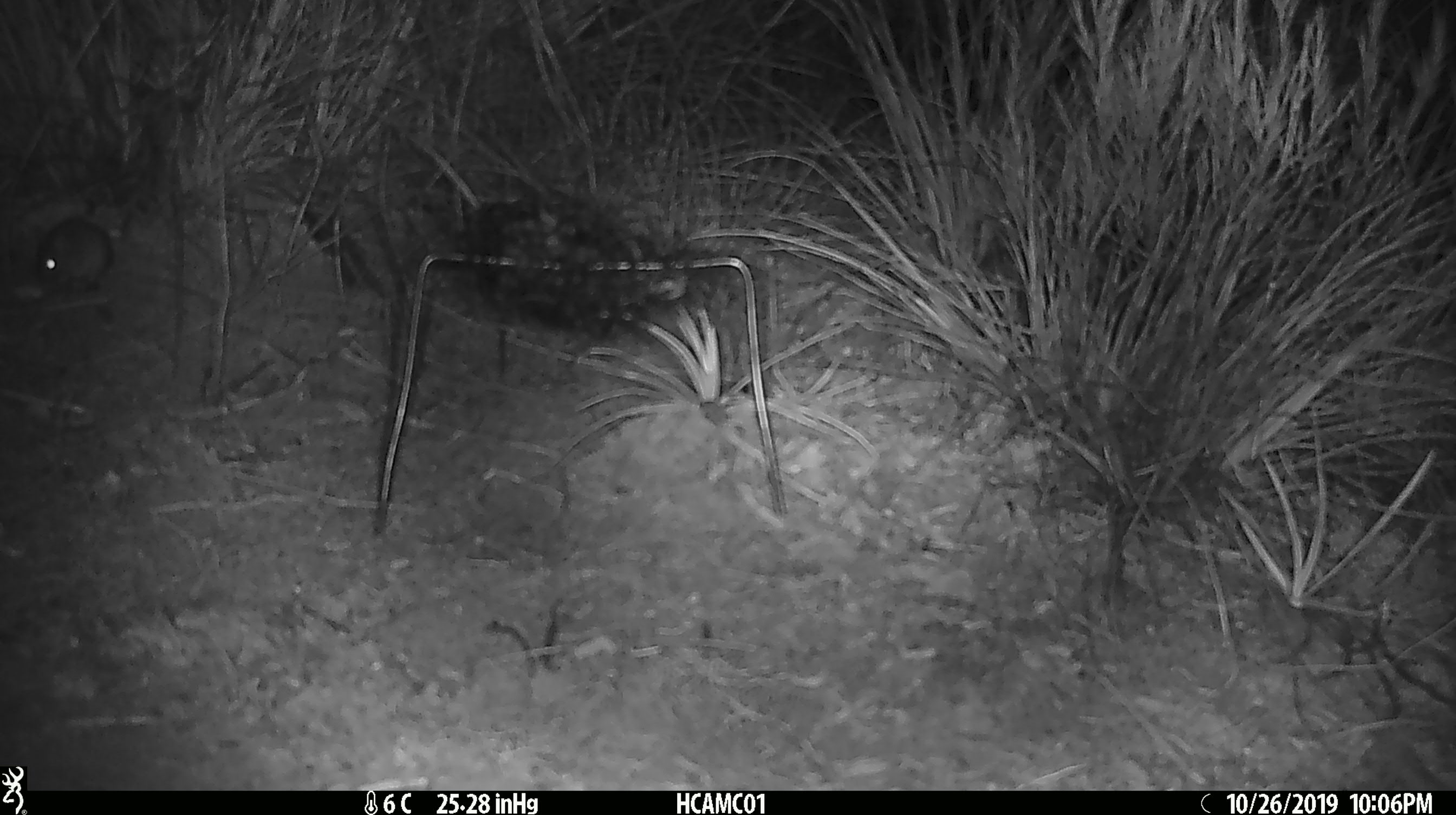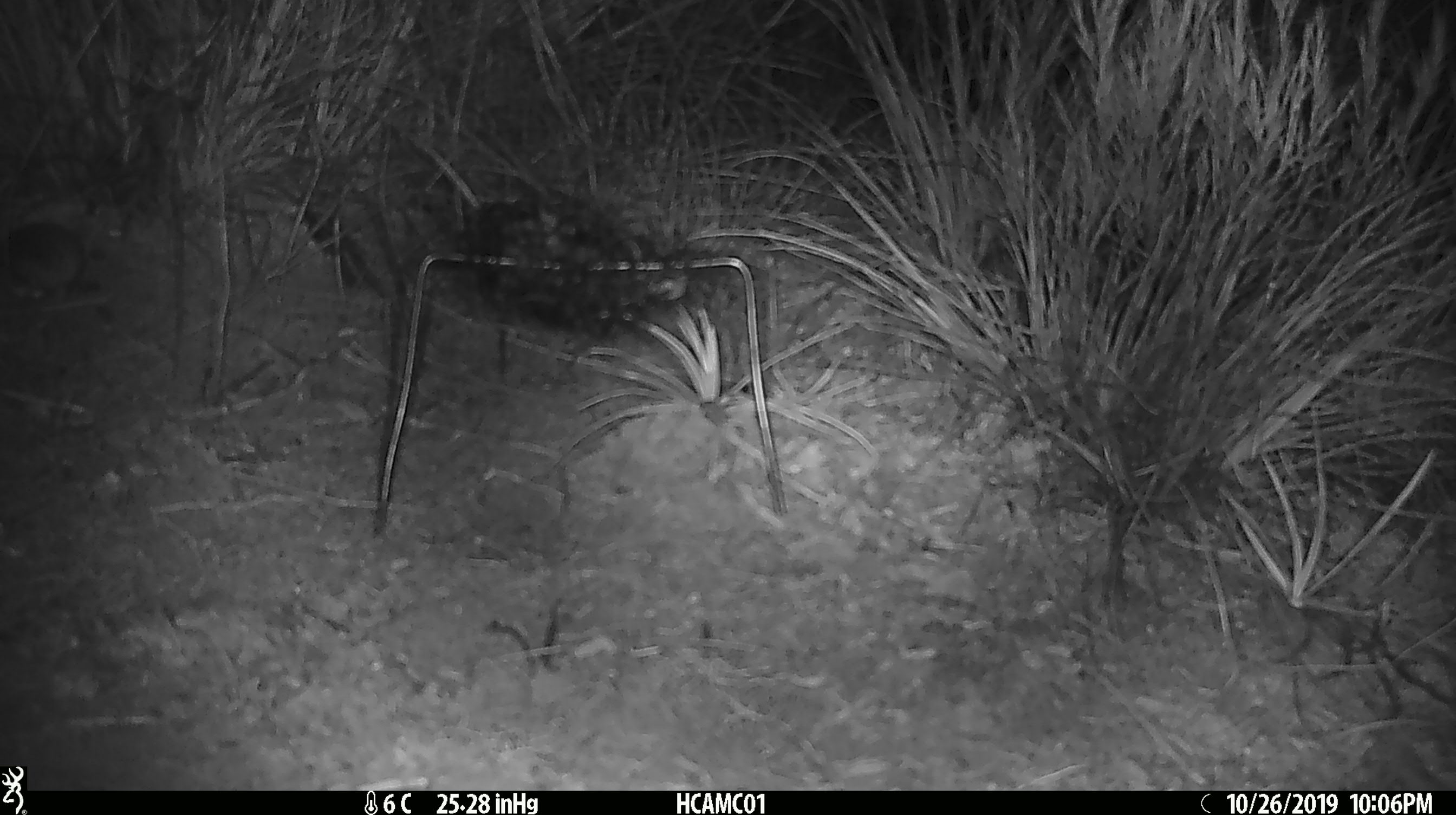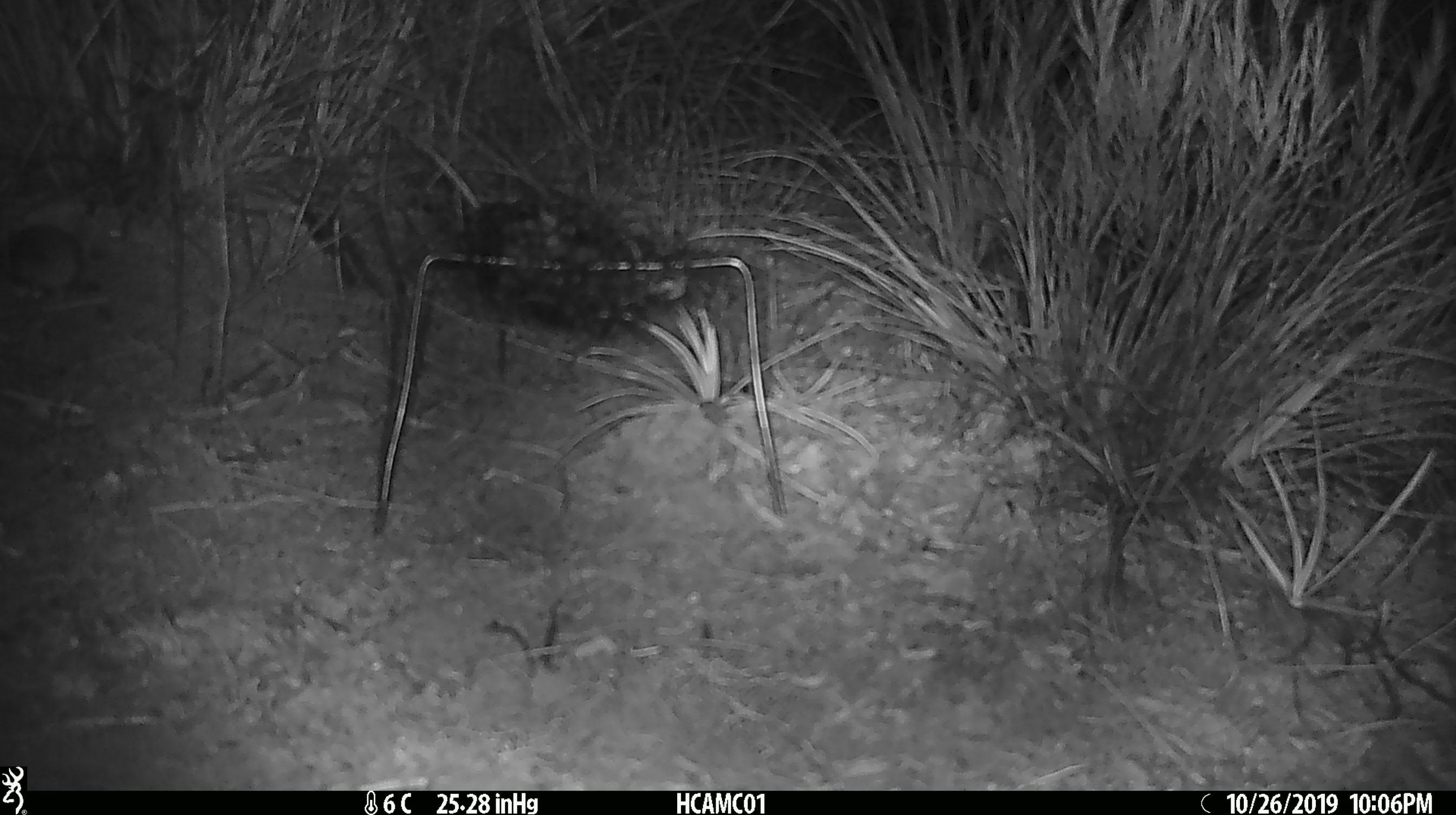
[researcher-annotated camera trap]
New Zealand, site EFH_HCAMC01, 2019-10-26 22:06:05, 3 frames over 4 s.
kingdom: Animalia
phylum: Chordata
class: Mammalia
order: Rodentia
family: Muridae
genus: Mus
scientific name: Mus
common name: mouse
Mouse (Mus).